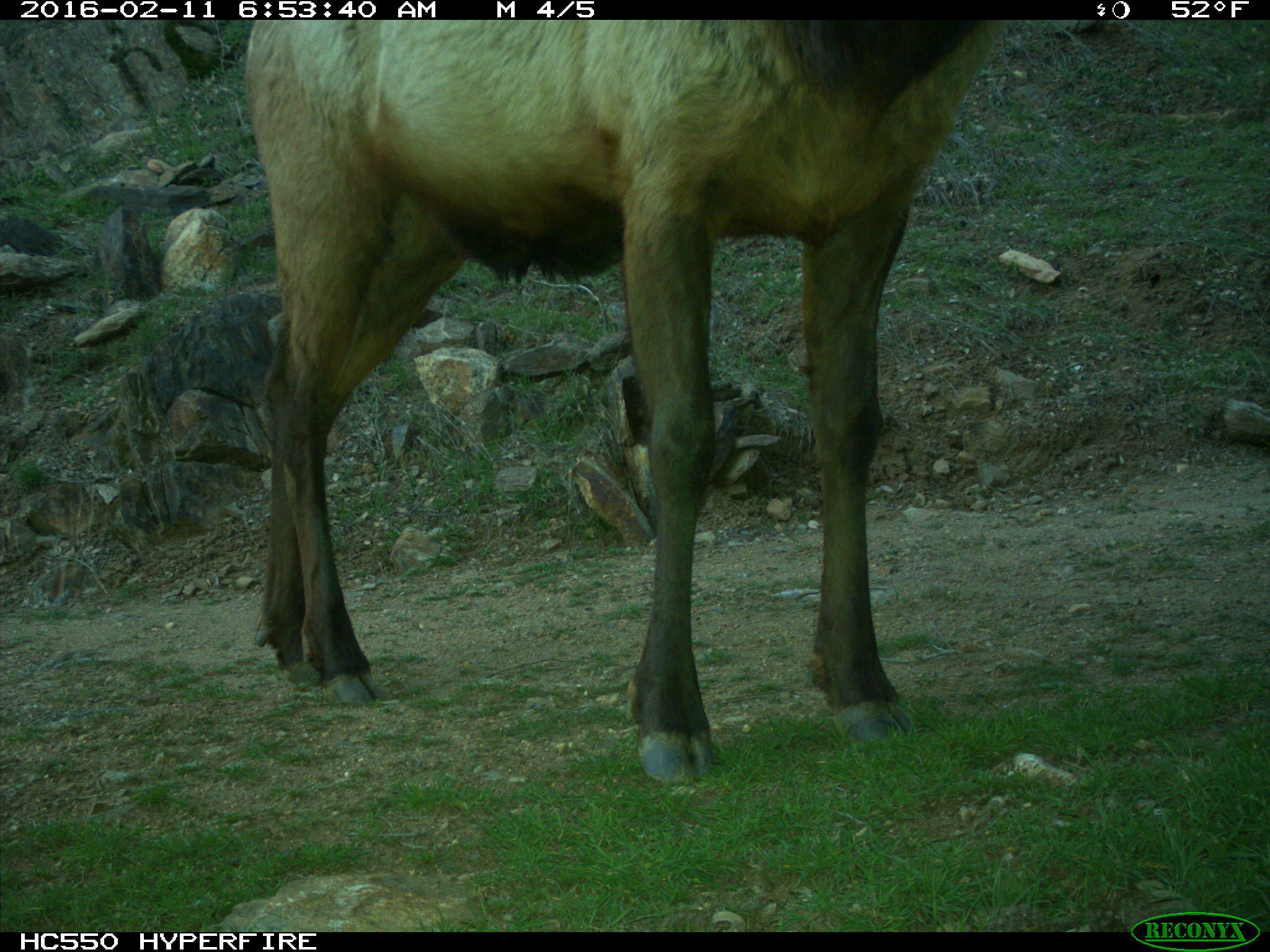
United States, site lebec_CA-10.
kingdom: Animalia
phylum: Chordata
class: Mammalia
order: Artiodactyla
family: Cervidae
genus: Cervus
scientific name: Cervus canadensis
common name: elk